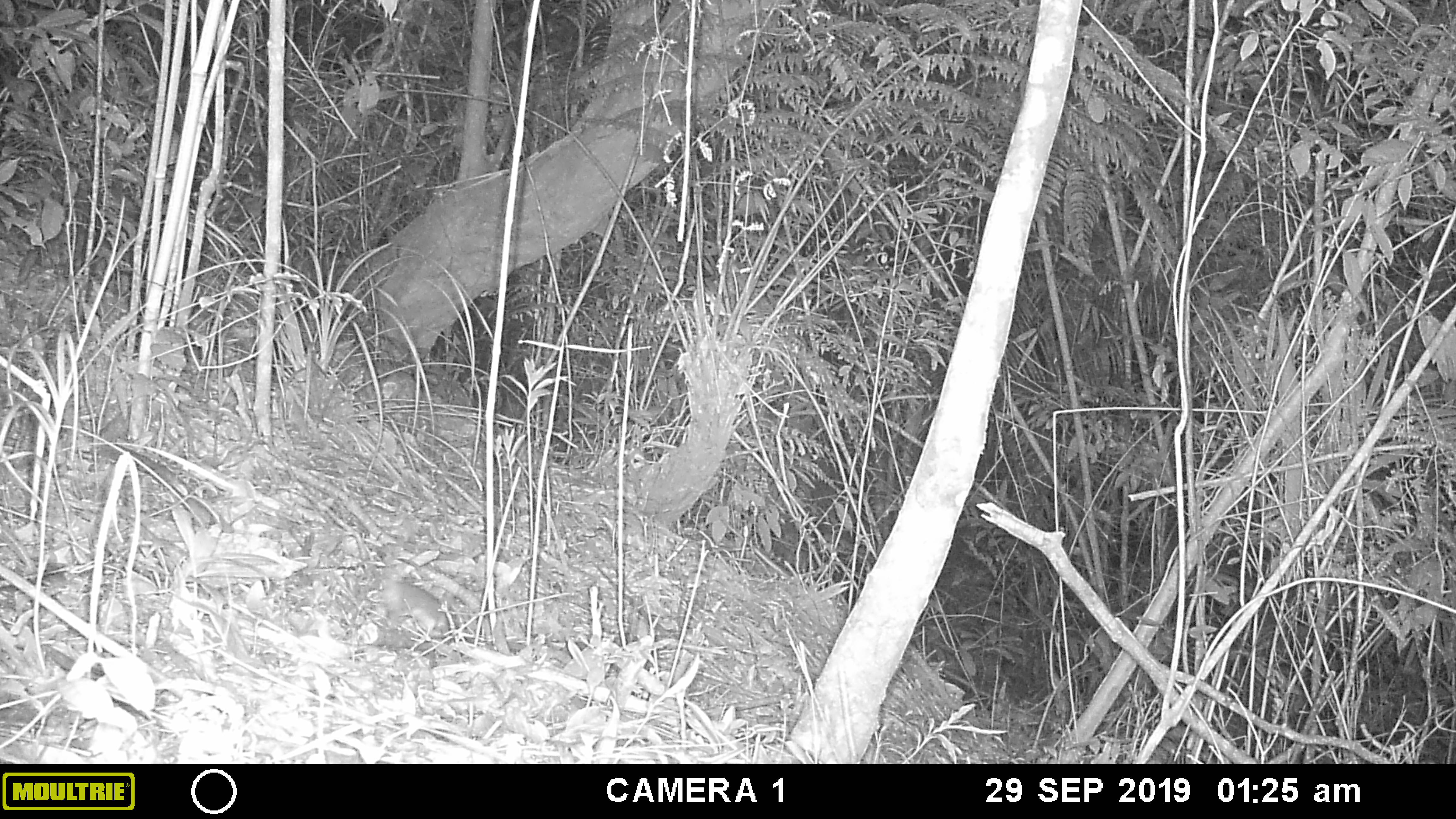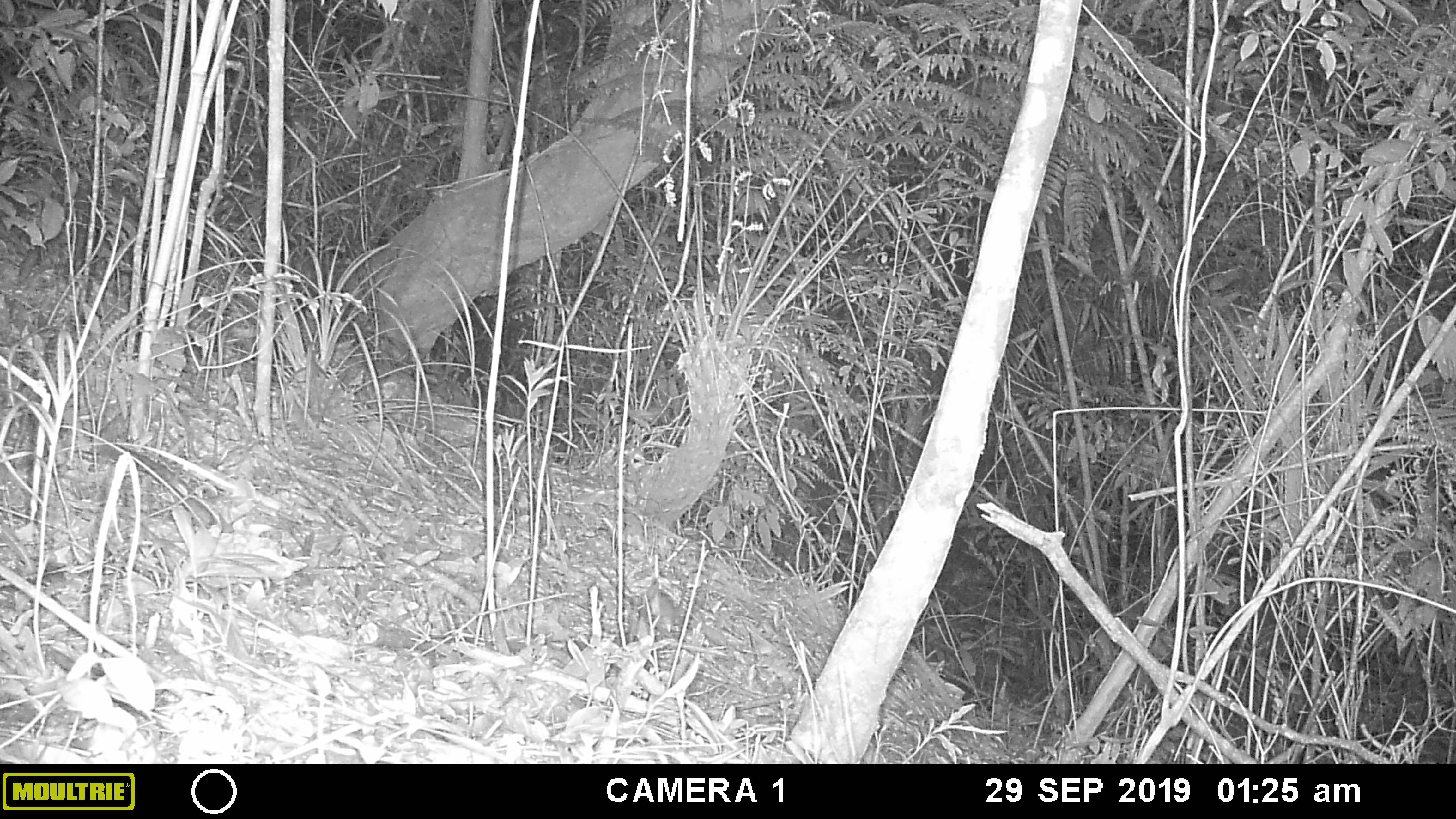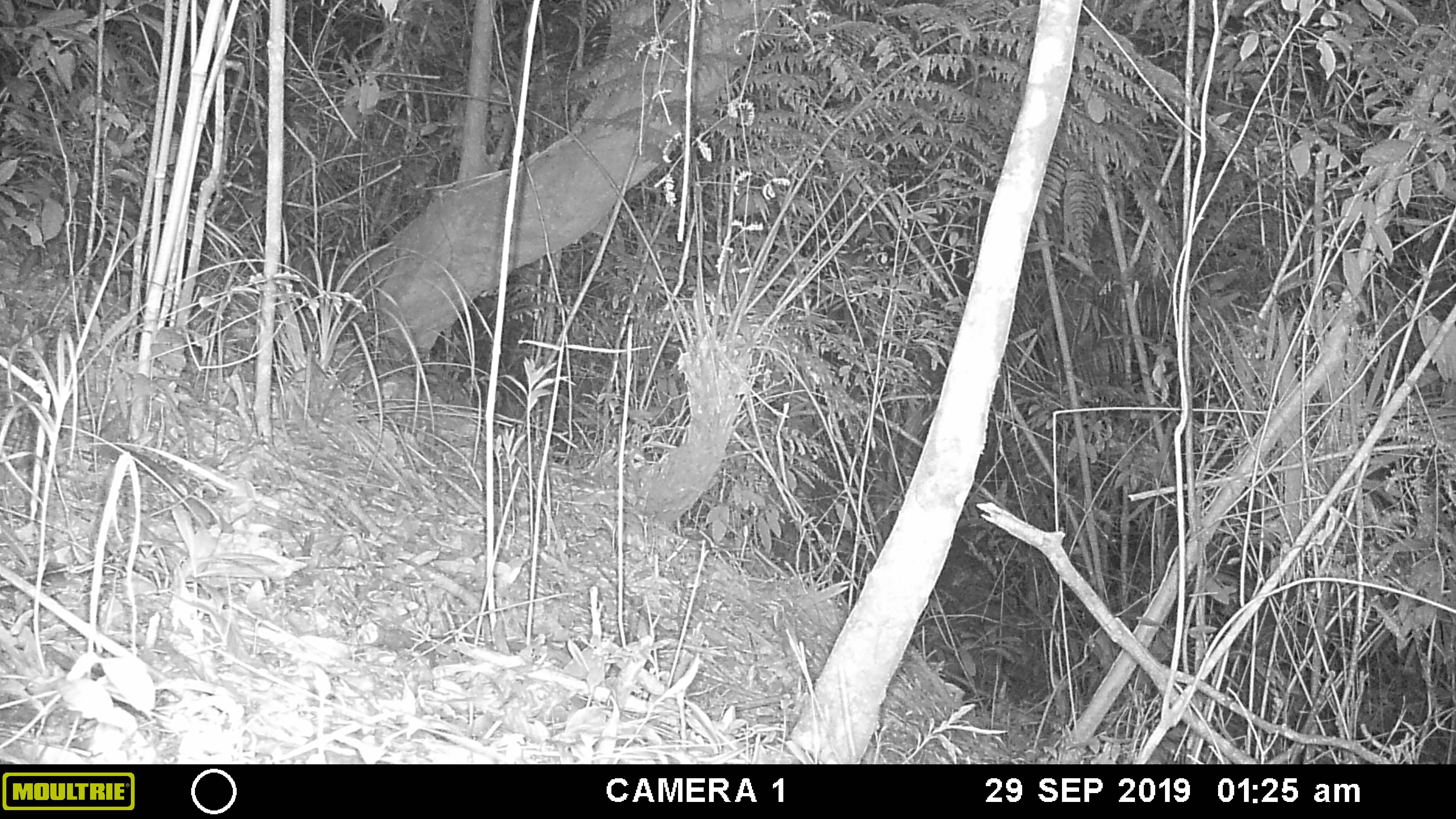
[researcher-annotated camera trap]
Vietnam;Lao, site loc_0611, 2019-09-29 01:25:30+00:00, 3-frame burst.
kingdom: Animalia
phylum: Chordata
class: Mammalia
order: Rodentia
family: Muridae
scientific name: Muridae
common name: old-world mice and rats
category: unidentified murid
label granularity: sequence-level